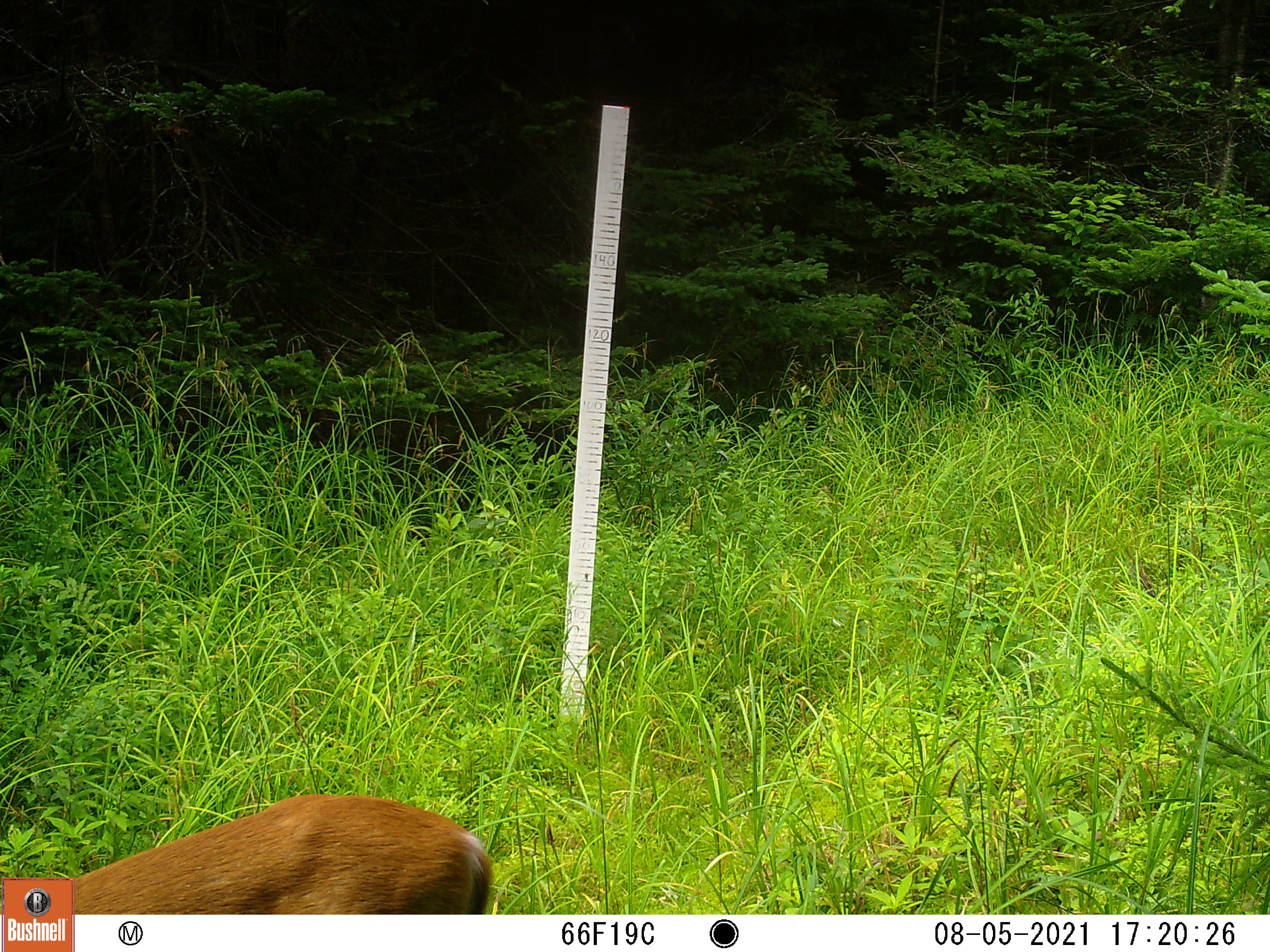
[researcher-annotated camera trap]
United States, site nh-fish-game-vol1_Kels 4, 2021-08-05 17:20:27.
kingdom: Animalia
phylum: Chordata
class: Mammalia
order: Artiodactyla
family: Cervidae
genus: Odocoileus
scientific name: Odocoileus virginianus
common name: white-tailed deer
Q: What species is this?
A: White-tailed deer (Odocoileus virginianus).